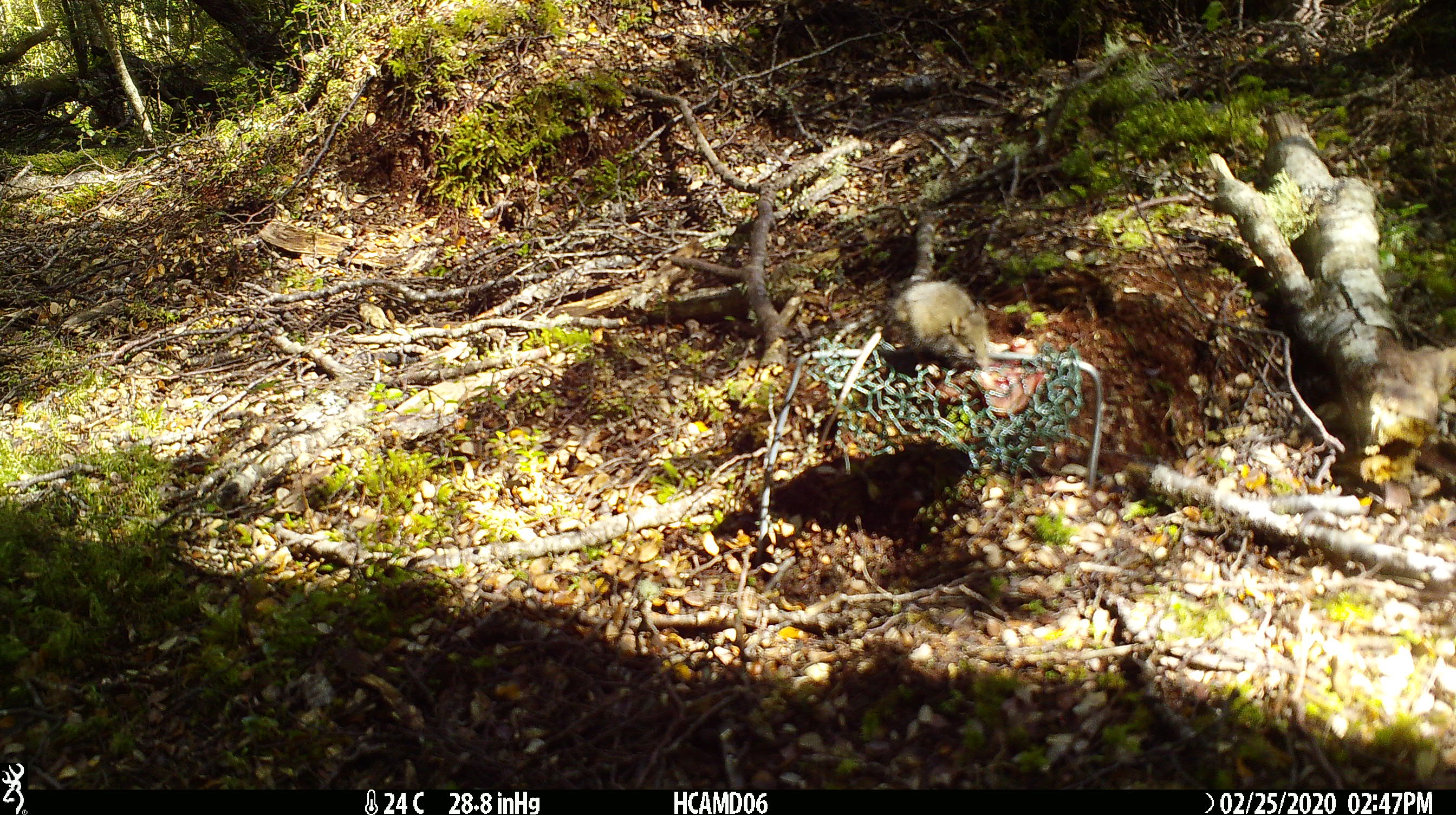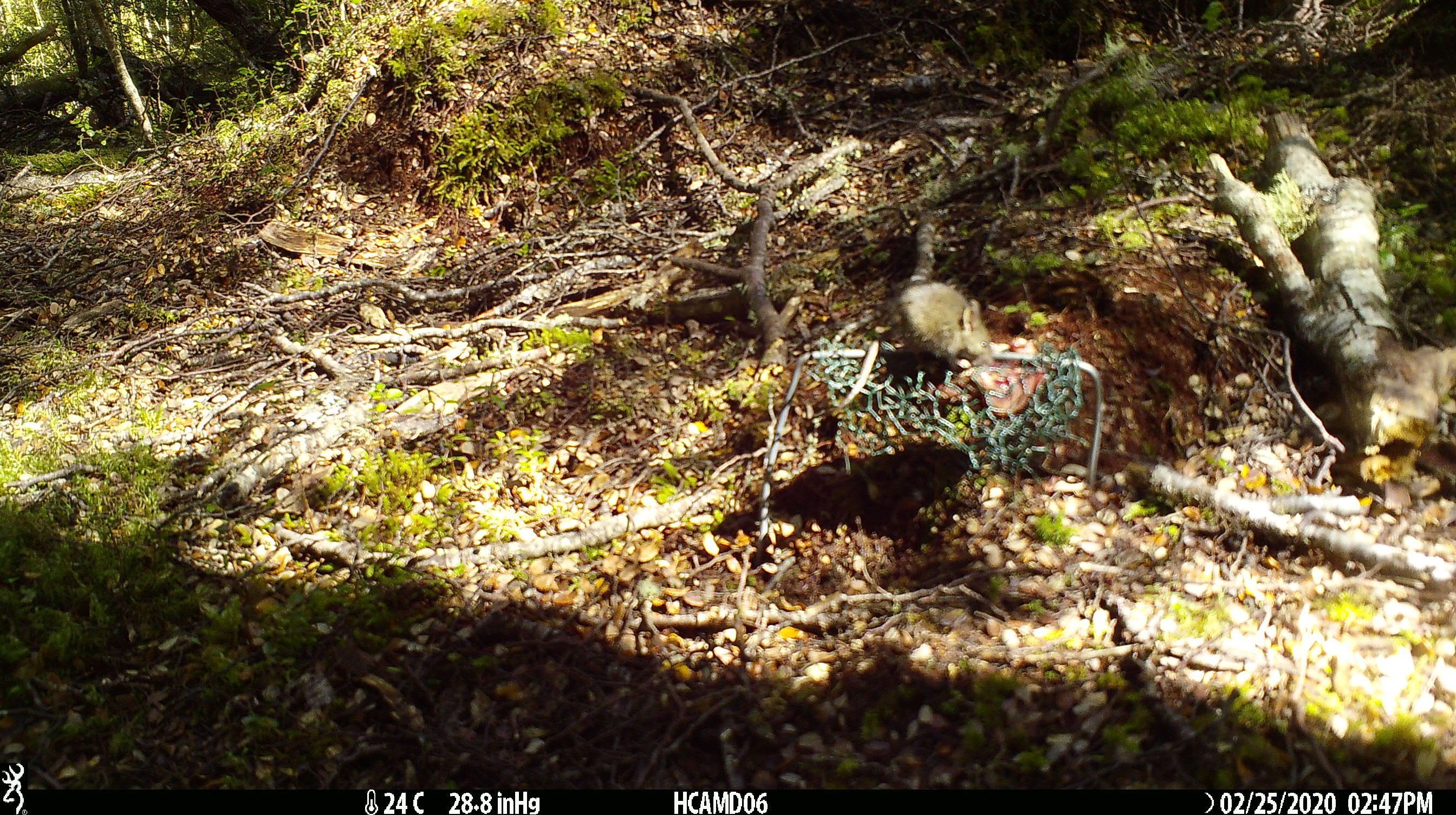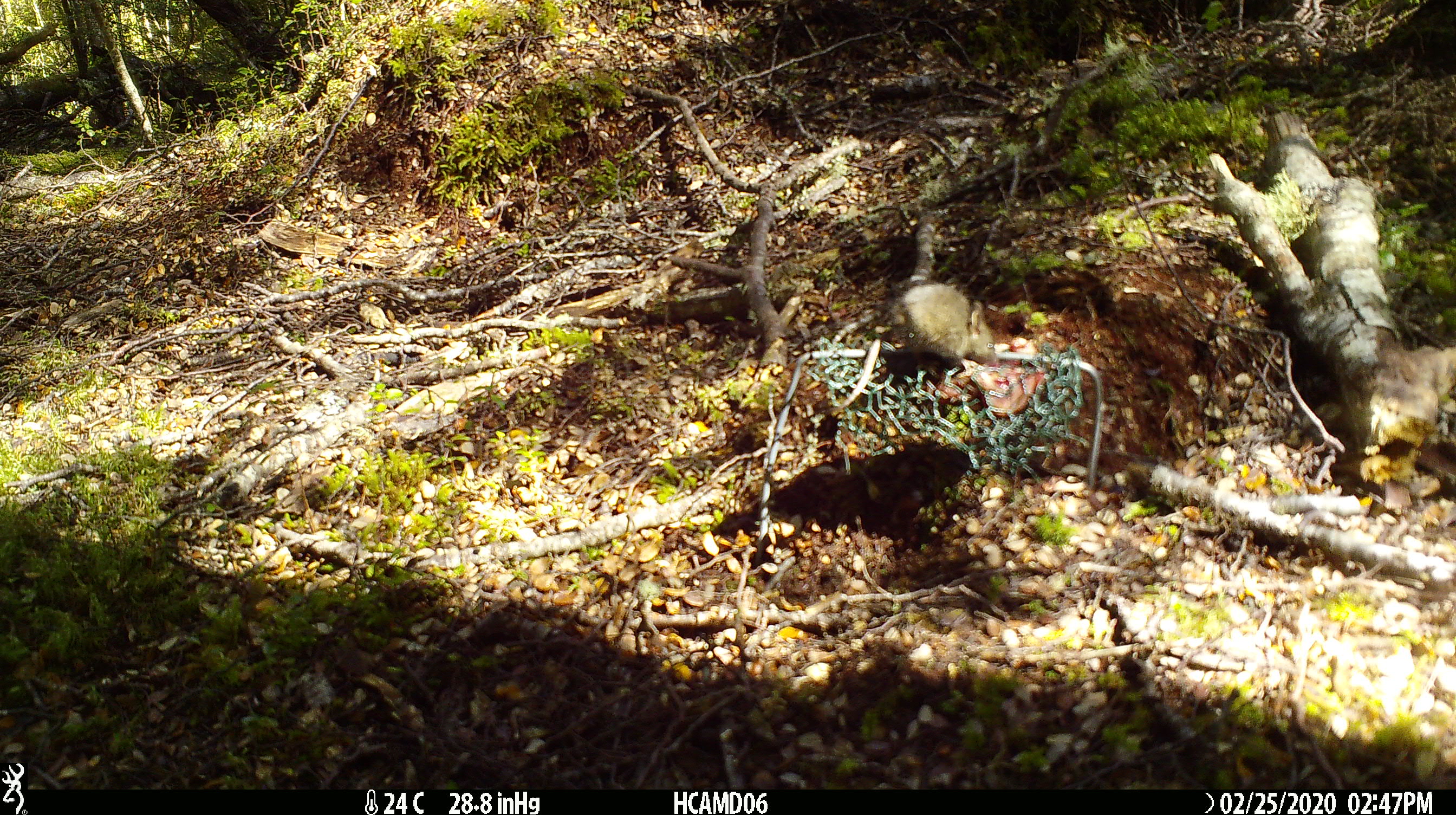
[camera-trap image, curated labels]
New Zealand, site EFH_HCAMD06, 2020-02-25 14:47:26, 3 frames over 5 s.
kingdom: Animalia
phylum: Chordata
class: Mammalia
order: Rodentia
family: Muridae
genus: Mus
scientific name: Mus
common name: mouse